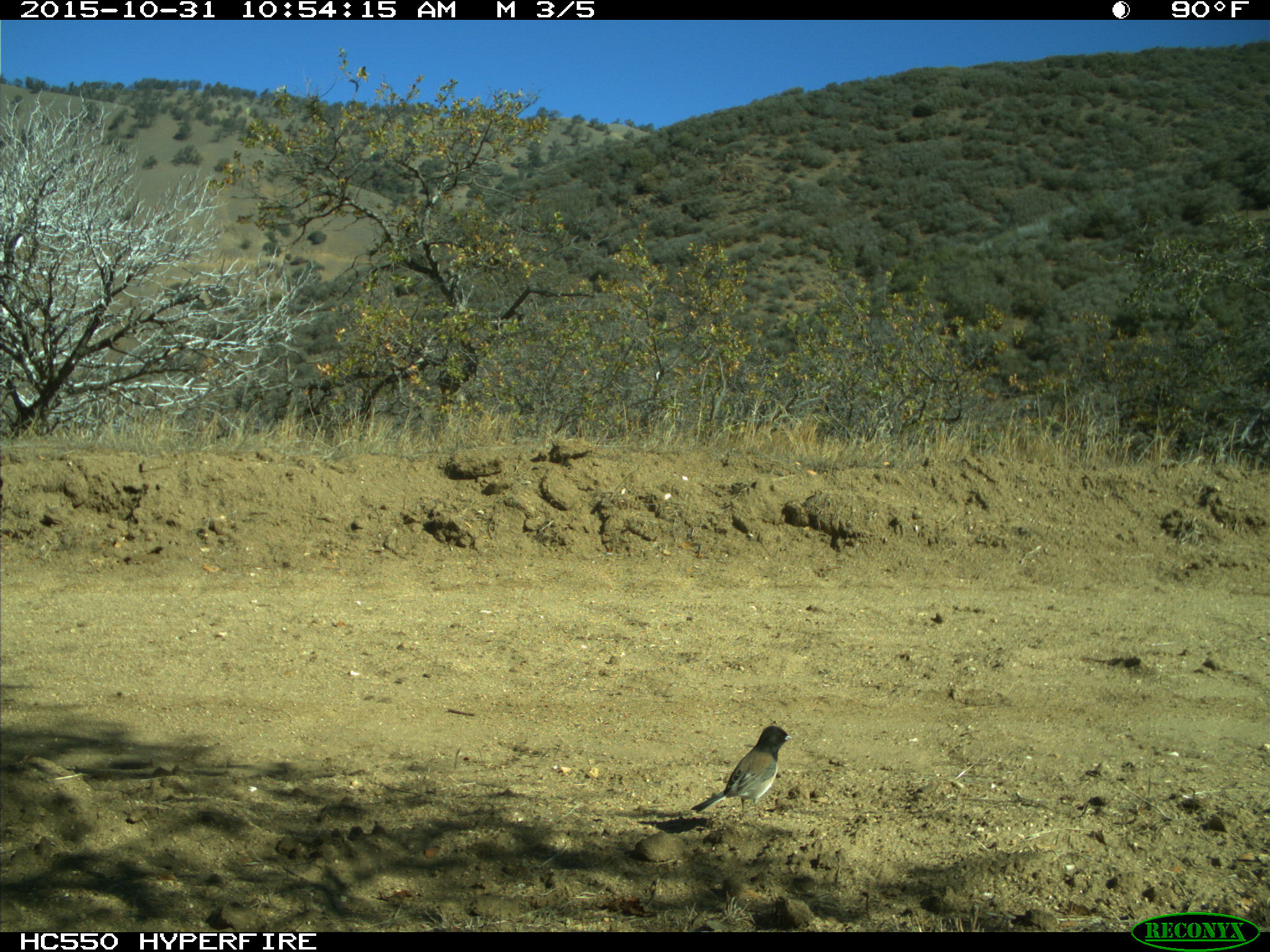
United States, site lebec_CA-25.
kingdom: Animalia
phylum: Chordata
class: Aves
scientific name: Aves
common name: birds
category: unidentified bird